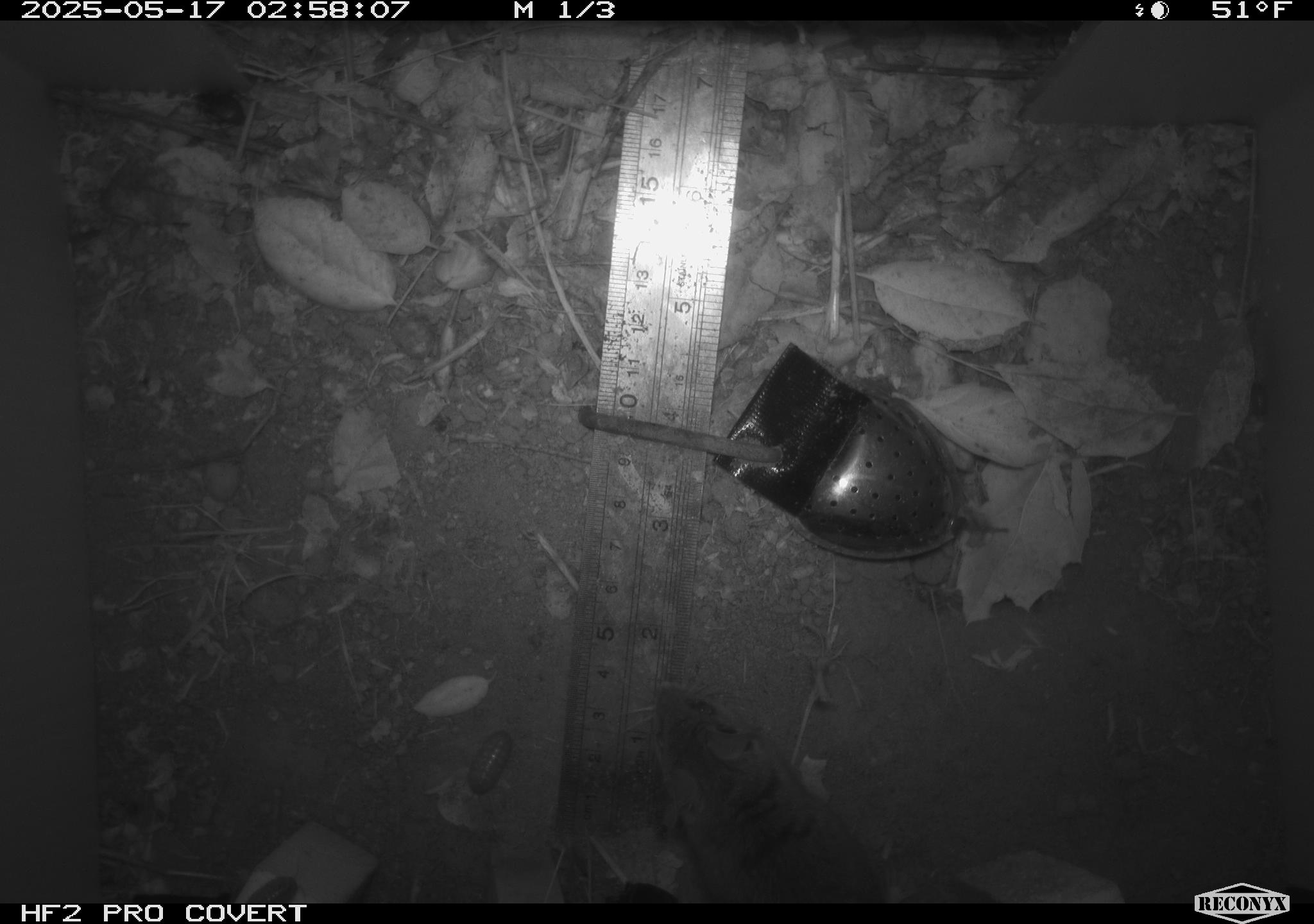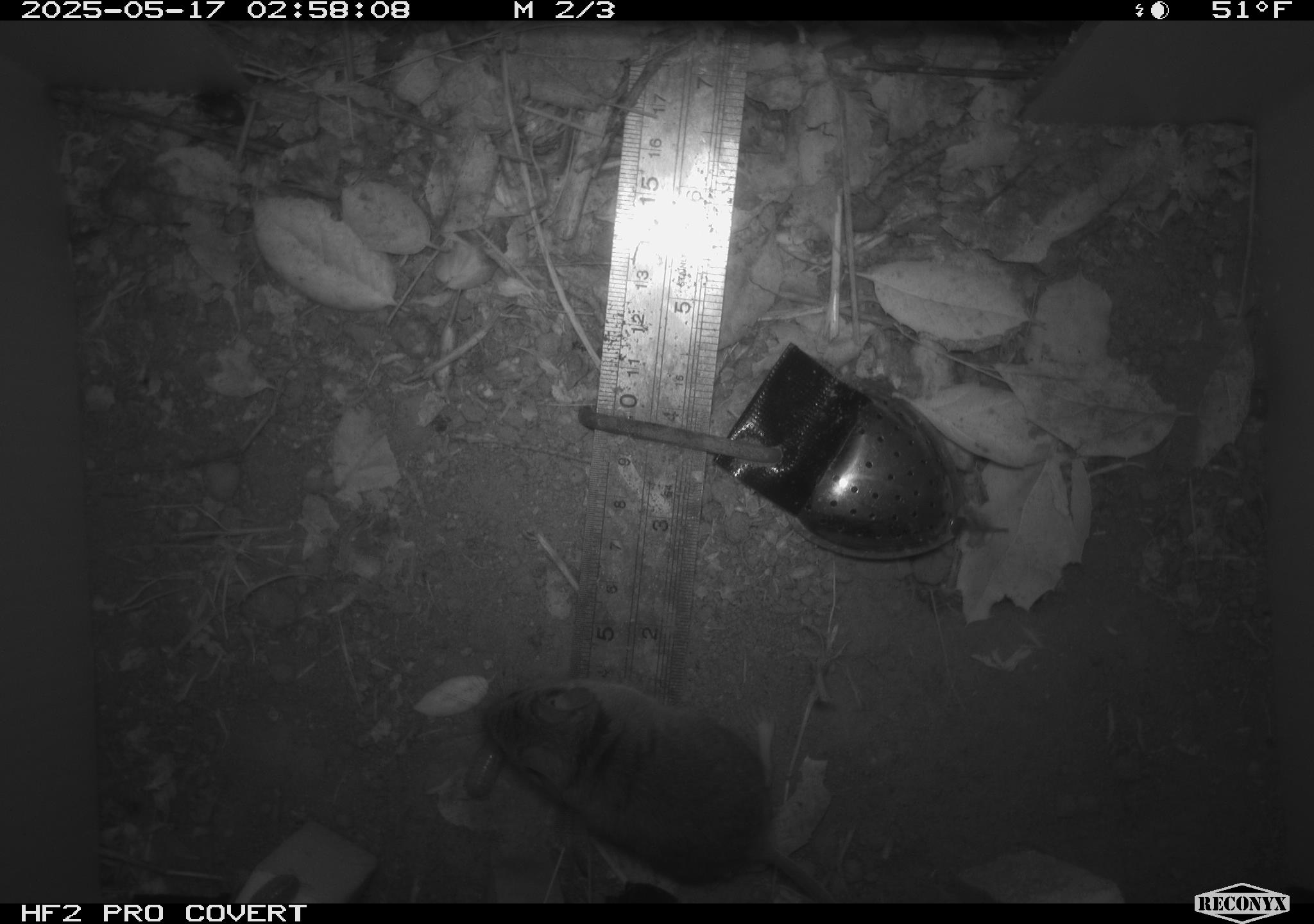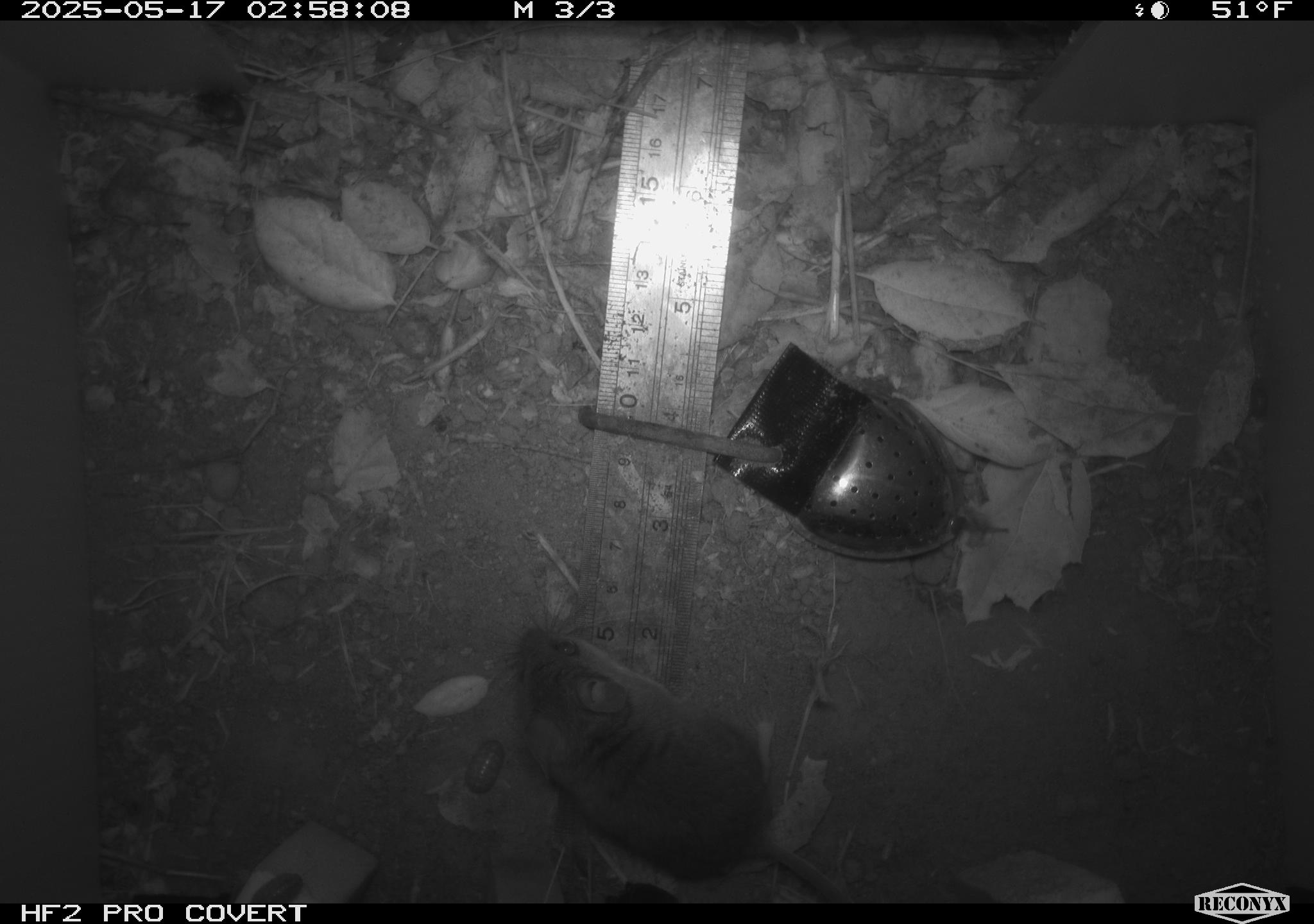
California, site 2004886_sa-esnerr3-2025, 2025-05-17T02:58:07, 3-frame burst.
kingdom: Animalia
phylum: Chordata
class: Mammalia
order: Rodentia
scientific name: Rodentia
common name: rodent